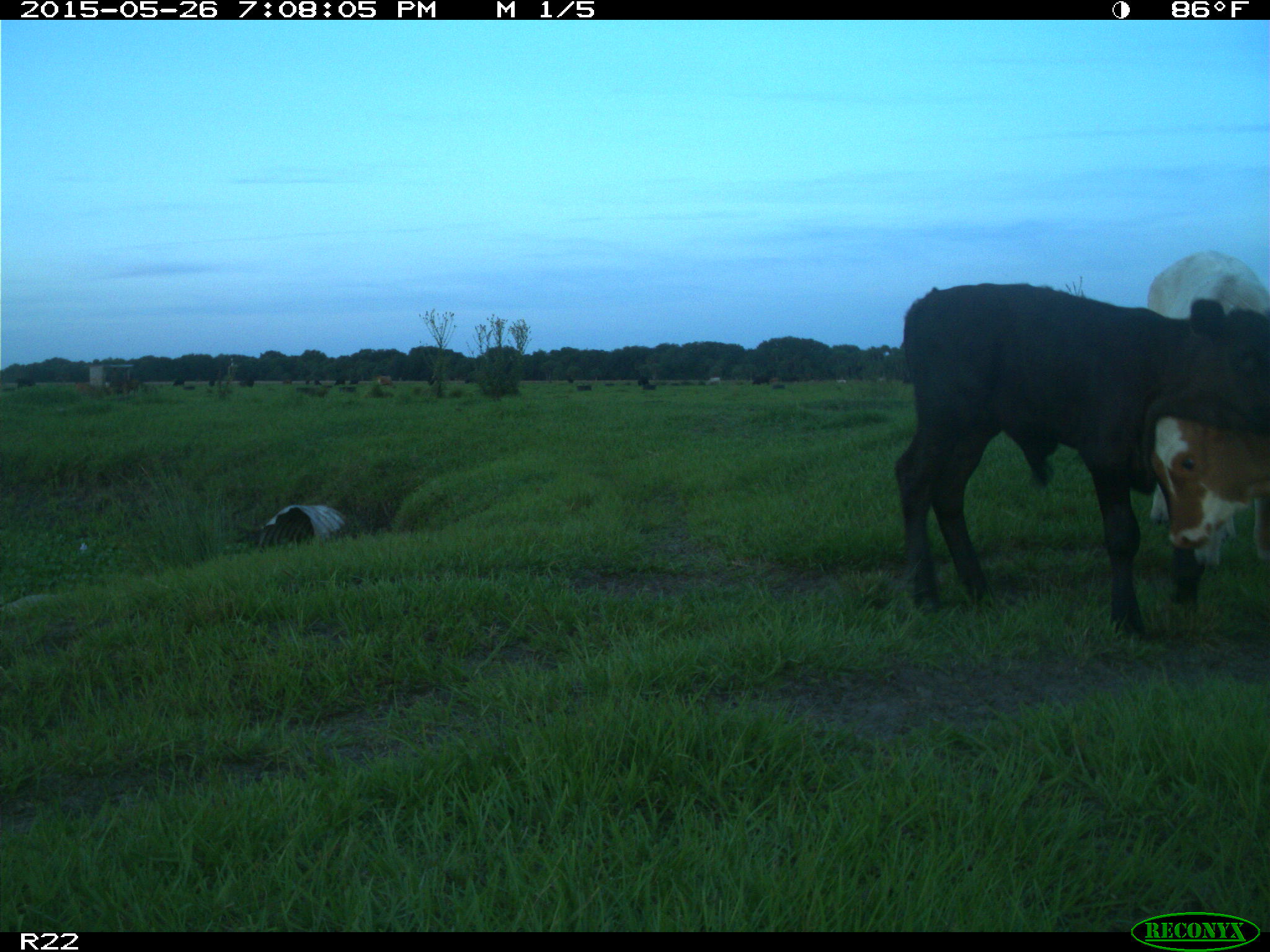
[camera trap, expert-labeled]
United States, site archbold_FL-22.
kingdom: Animalia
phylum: Chordata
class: Mammalia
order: Artiodactyla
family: Bovidae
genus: Bos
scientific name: Bos taurus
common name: domestic cow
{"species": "Bos taurus (domestic cow)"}